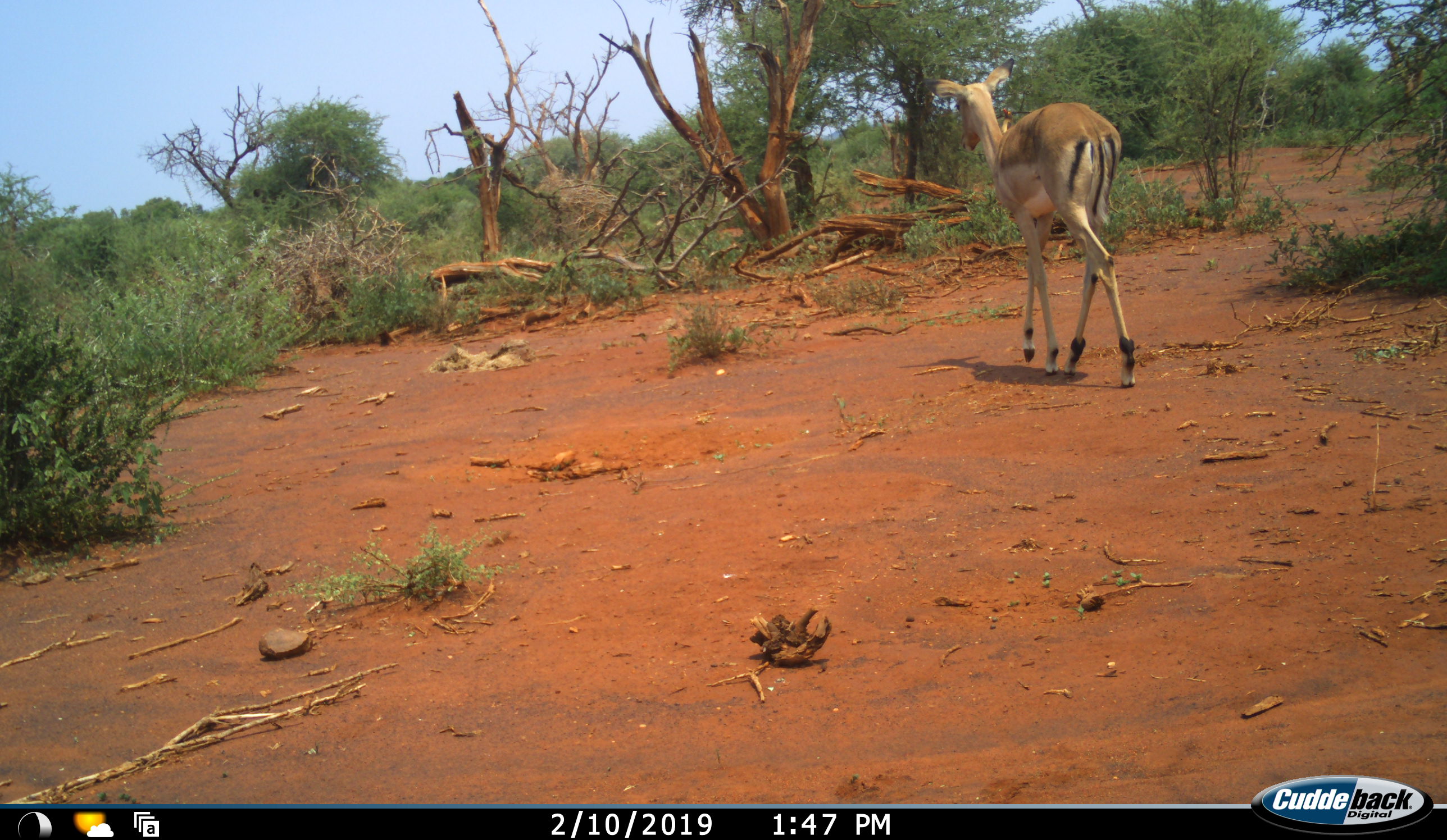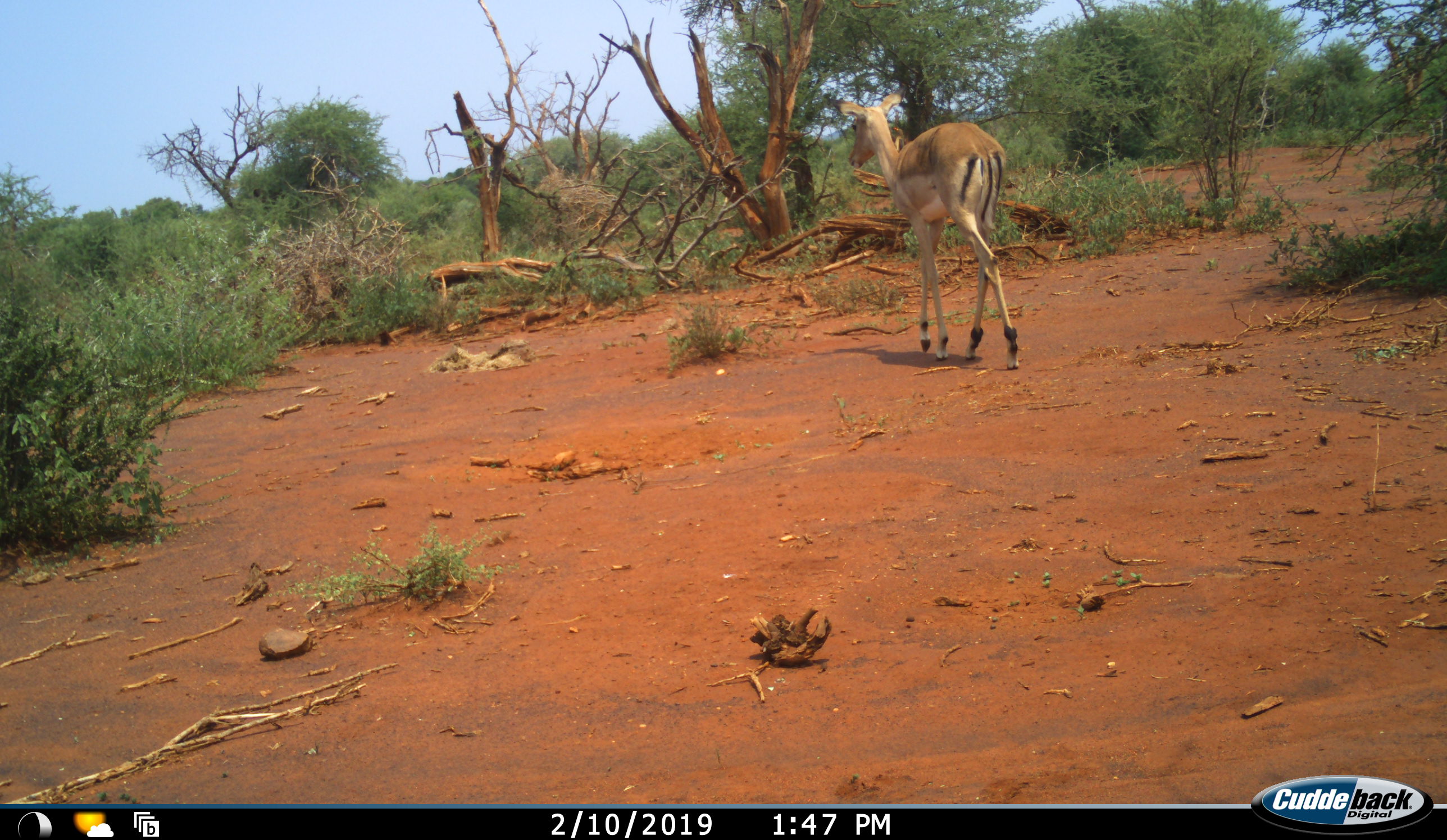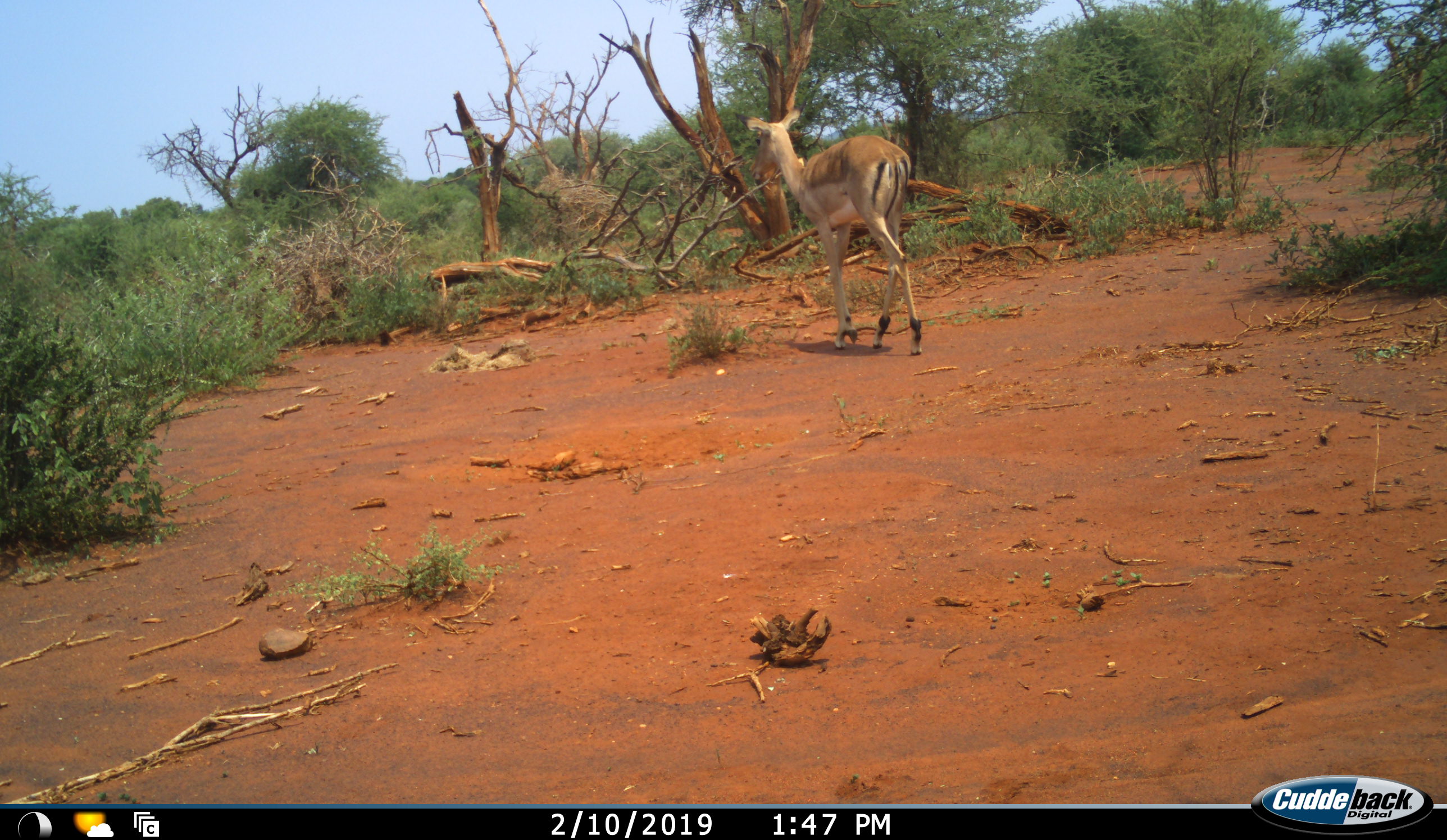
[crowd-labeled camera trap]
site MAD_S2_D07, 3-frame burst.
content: unidentified animal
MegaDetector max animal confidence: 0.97